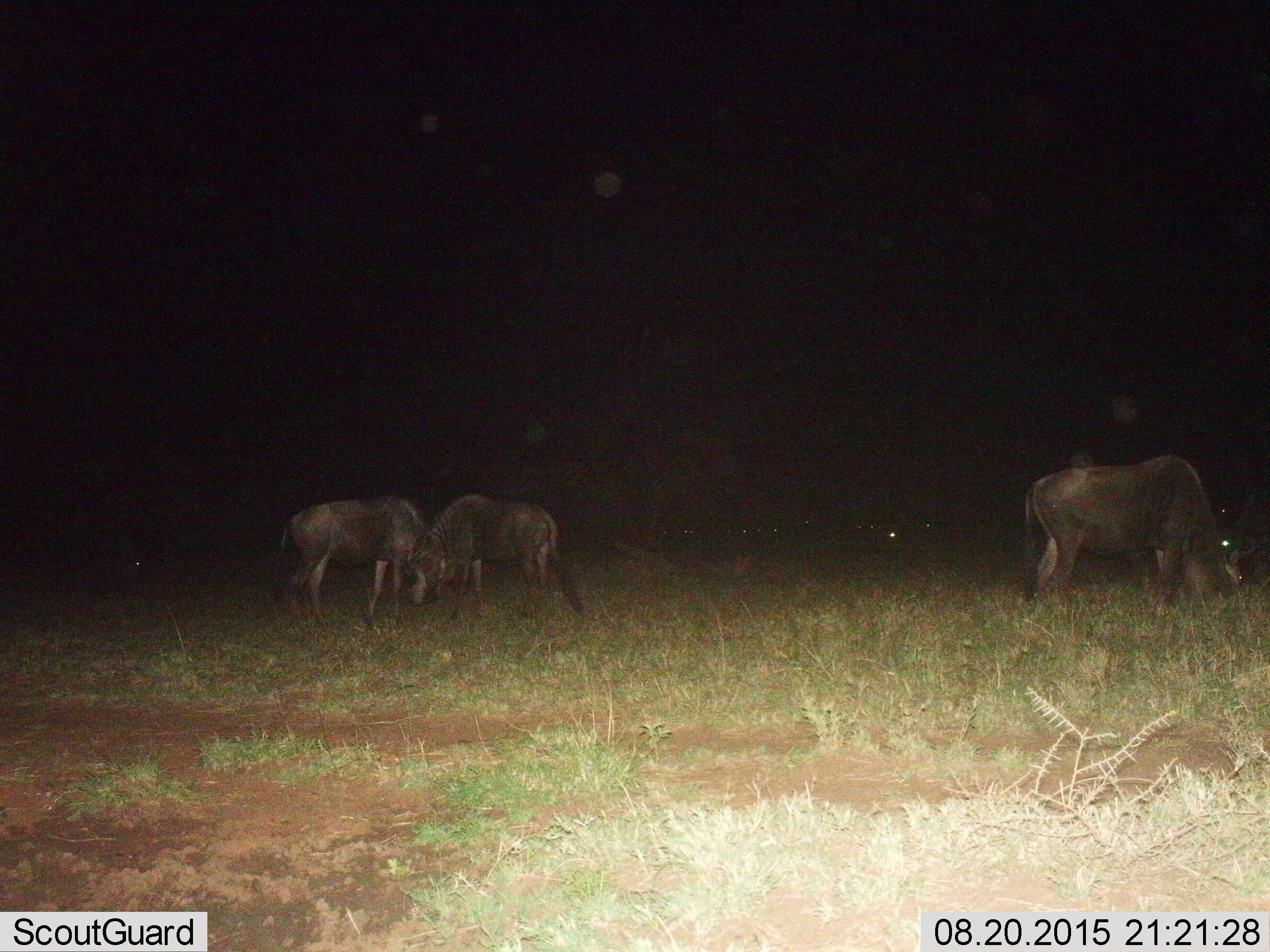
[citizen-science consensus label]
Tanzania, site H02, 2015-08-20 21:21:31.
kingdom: Animalia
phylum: Chordata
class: Mammalia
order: Artiodactyla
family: Bovidae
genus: Connochaetes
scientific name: Connochaetes taurinus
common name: blue wildebeest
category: wildebeest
Wildebeest (blue wildebeest) (Connochaetes taurinus), count 3. Behavior (volunteer vote fractions): standing 25%, resting 12%, moving 12%, interacting 0%. Young present (vote fraction): 0%. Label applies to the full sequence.